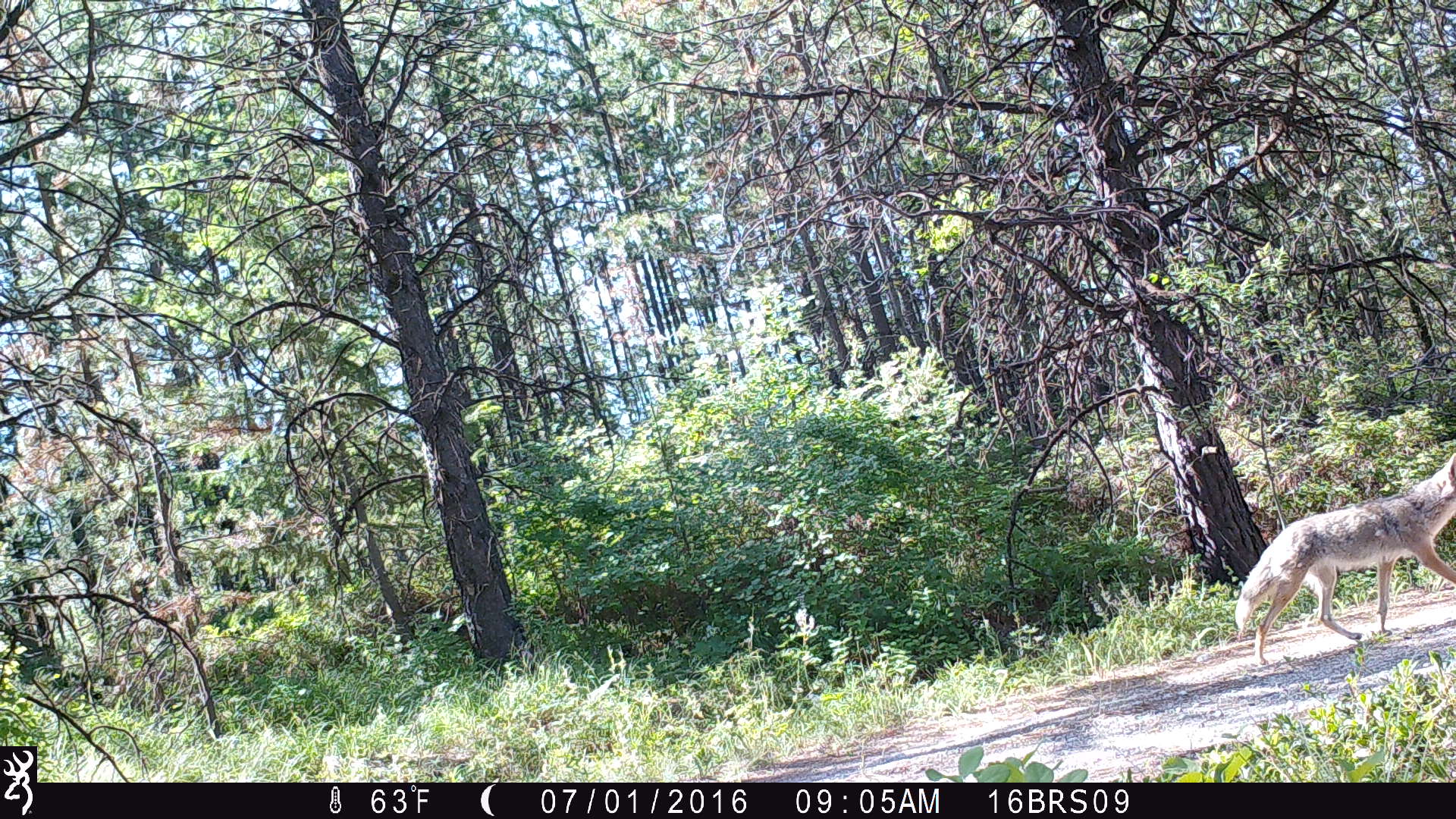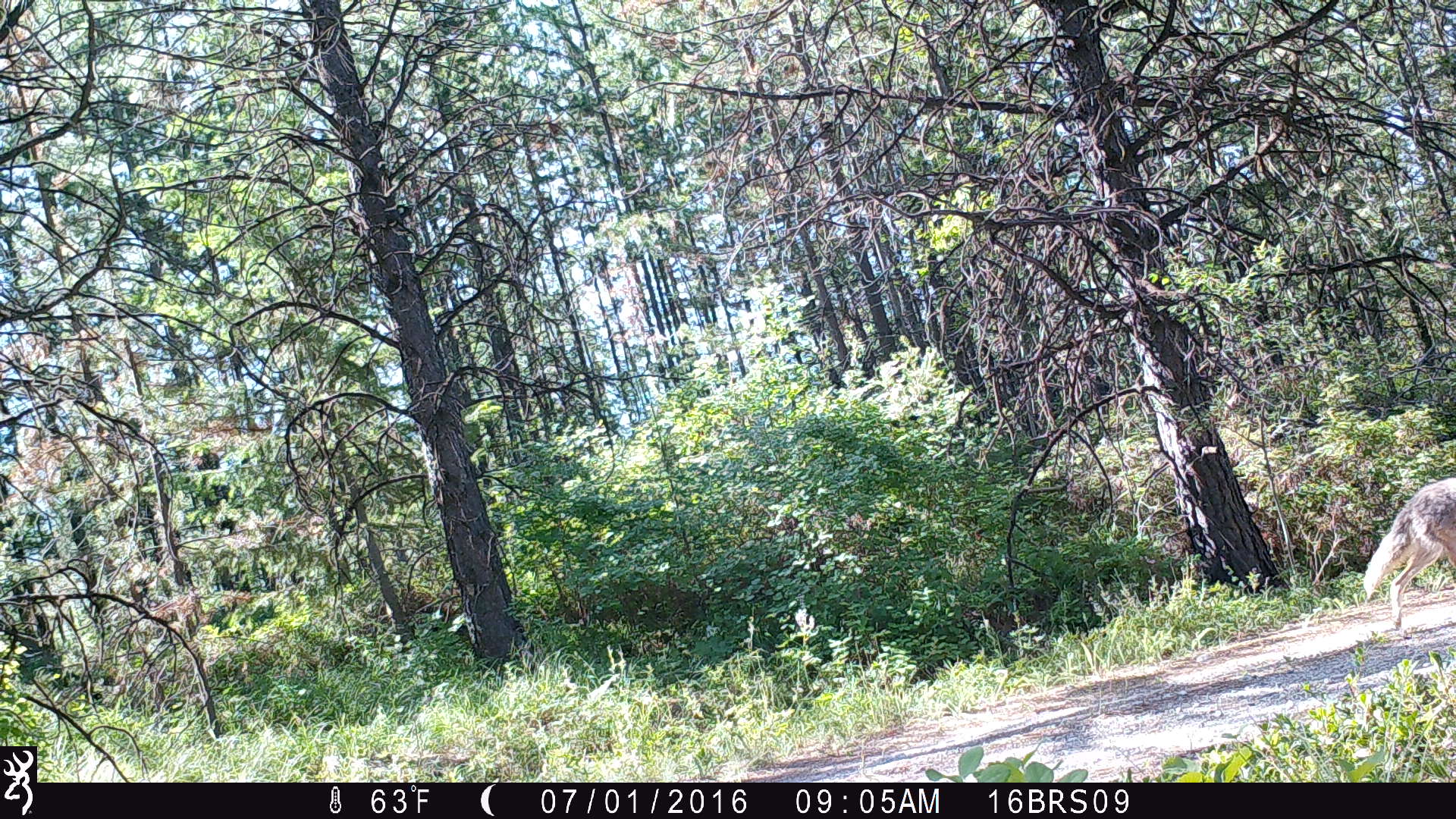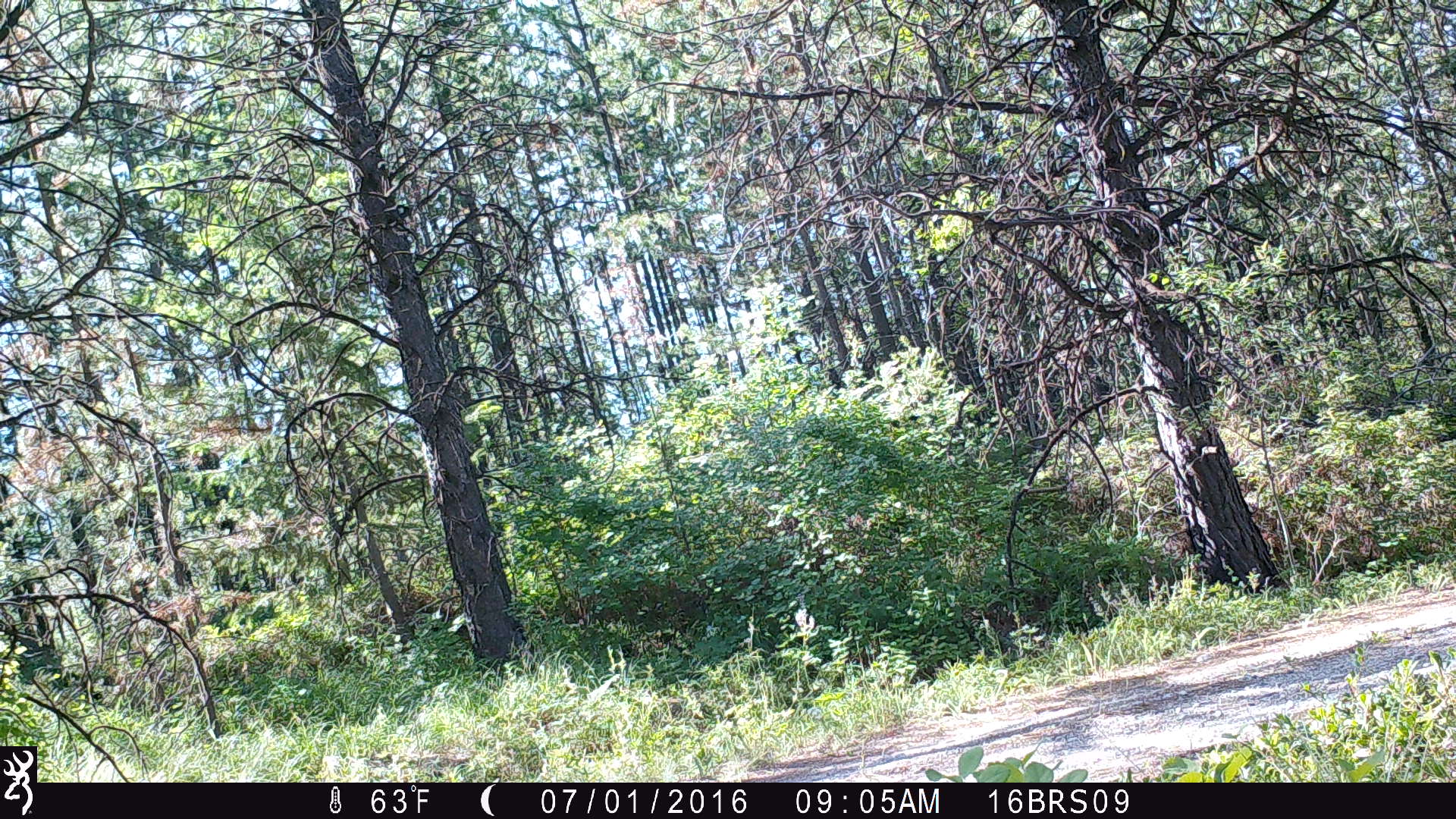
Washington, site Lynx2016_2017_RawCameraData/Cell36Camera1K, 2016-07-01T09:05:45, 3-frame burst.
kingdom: Animalia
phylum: Chordata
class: Mammalia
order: Carnivora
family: Canidae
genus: Canis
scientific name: Canis latrans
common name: coyote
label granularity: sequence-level